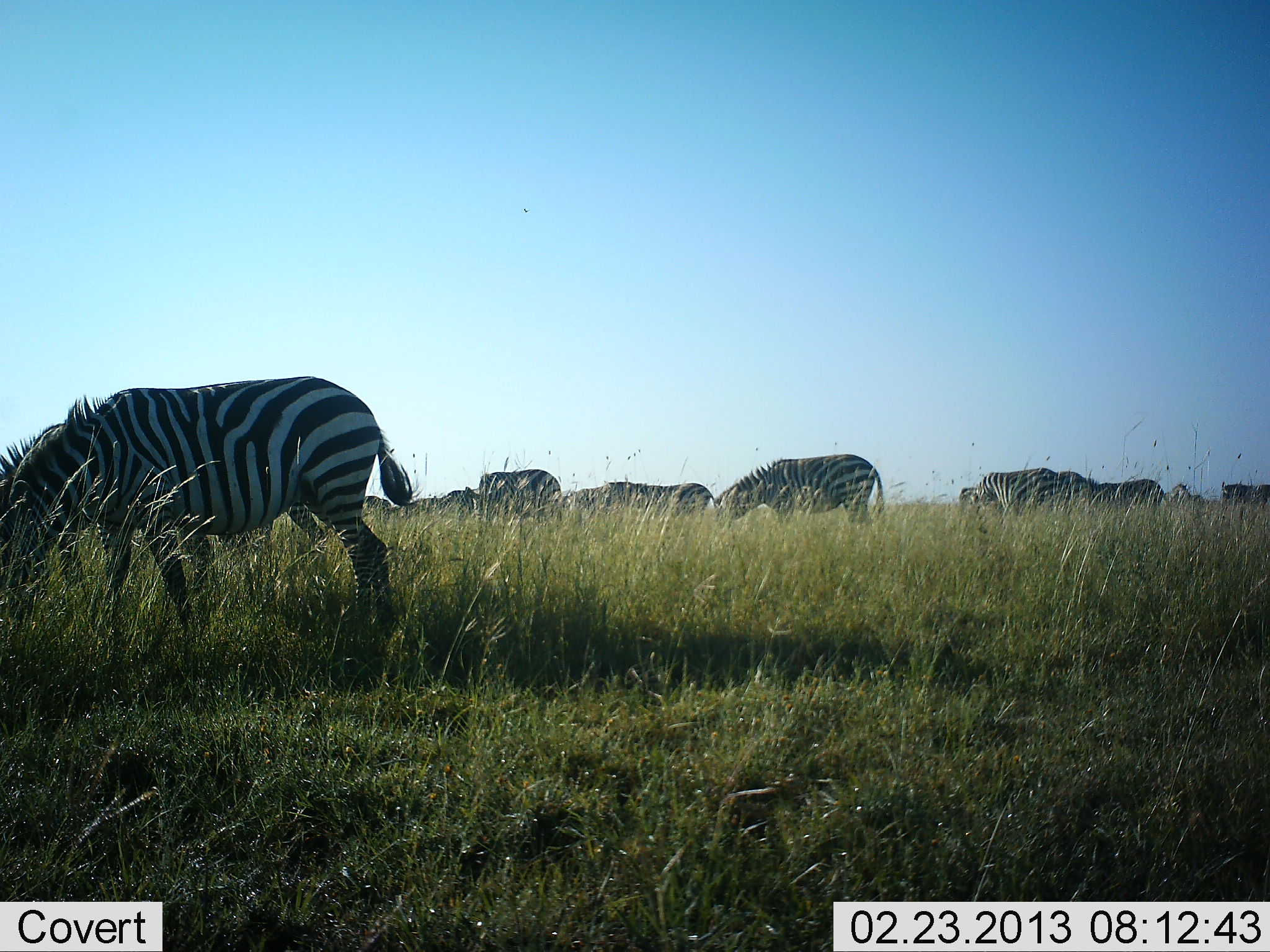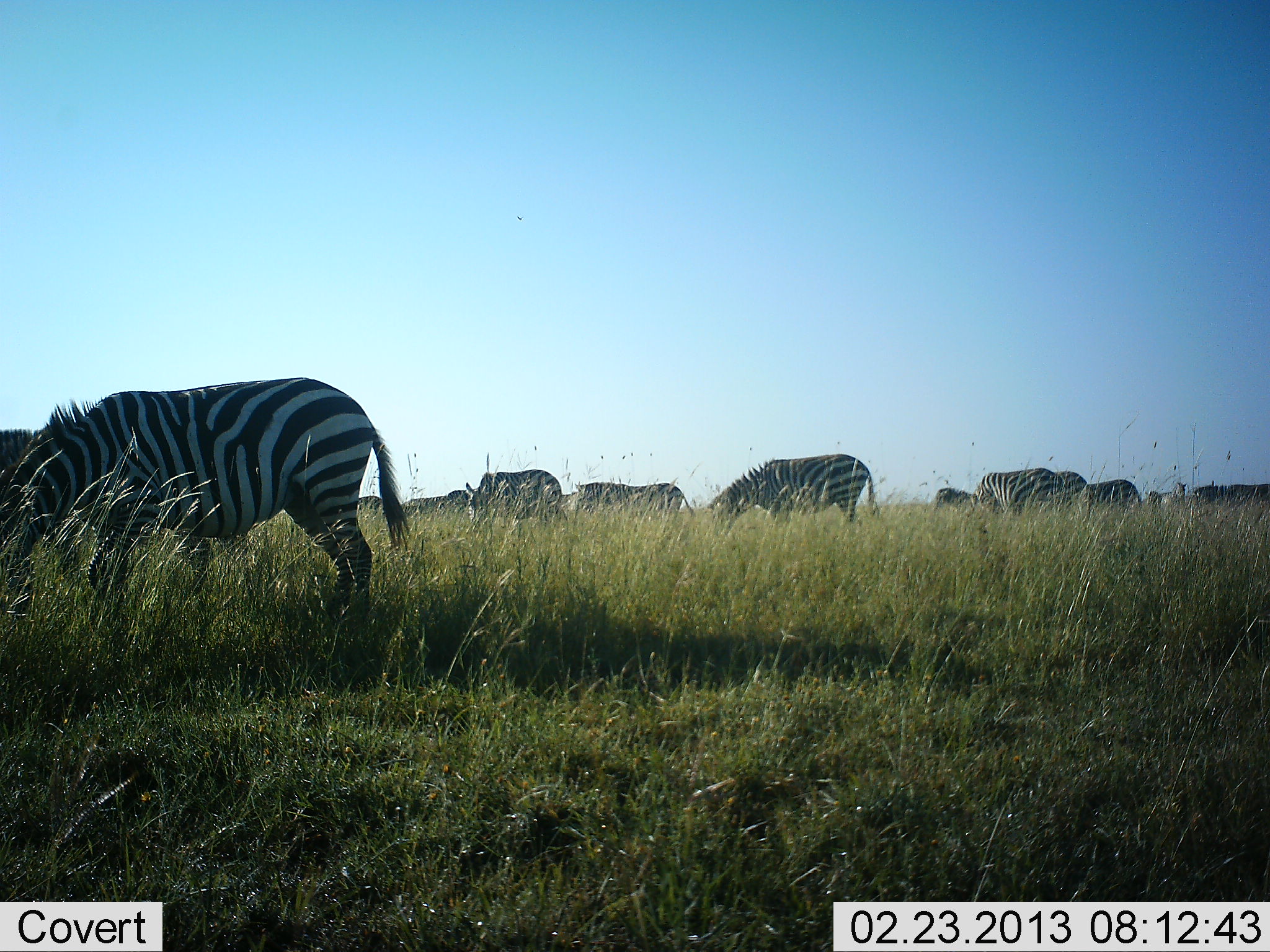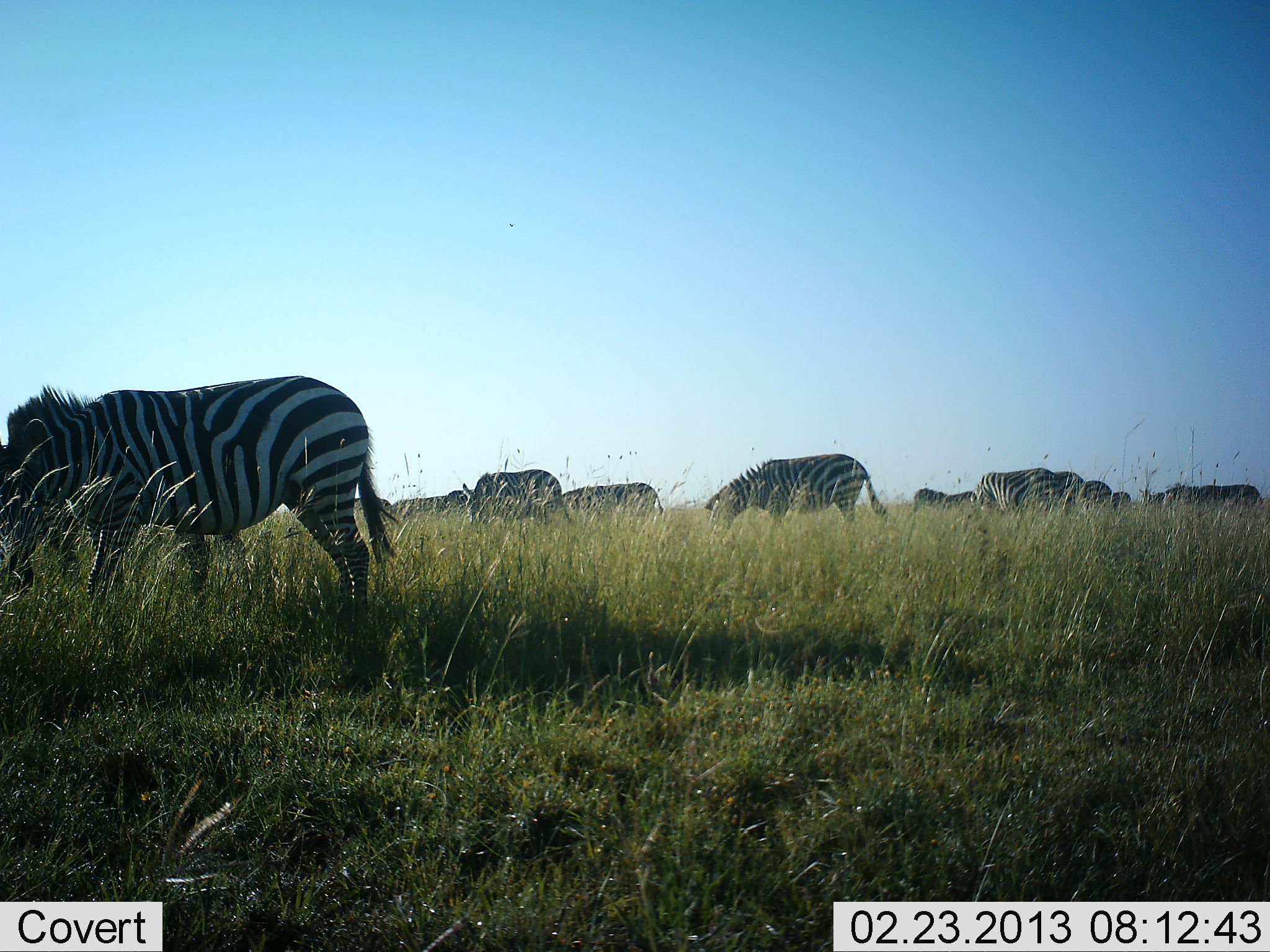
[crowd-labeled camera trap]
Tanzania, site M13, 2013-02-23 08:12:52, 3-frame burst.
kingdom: Animalia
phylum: Chordata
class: Mammalia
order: Perissodactyla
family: Equidae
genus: Equus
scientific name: Equus quagga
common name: plains zebra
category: zebra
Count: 11-50.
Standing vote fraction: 26%.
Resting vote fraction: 0%.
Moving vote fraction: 36%.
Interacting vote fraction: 3%.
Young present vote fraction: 0%.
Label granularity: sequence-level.